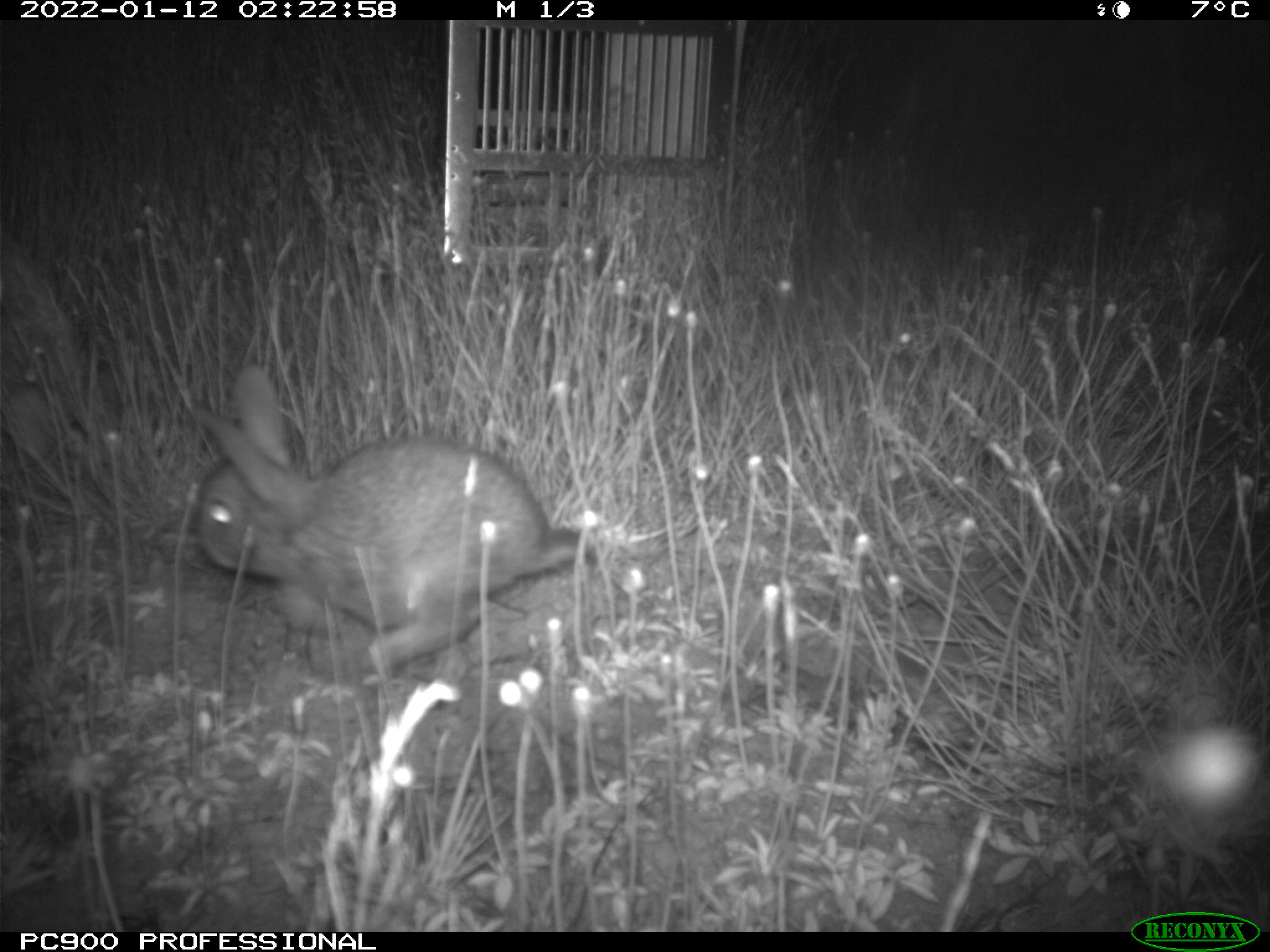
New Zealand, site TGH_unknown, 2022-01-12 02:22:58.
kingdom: Animalia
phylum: Chordata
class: Mammalia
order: Lagomorpha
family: Leporidae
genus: Oryctolagus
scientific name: Oryctolagus cuniculus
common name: european rabbit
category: rabbit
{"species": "rabbit (european rabbit) (Oryctolagus cuniculus)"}